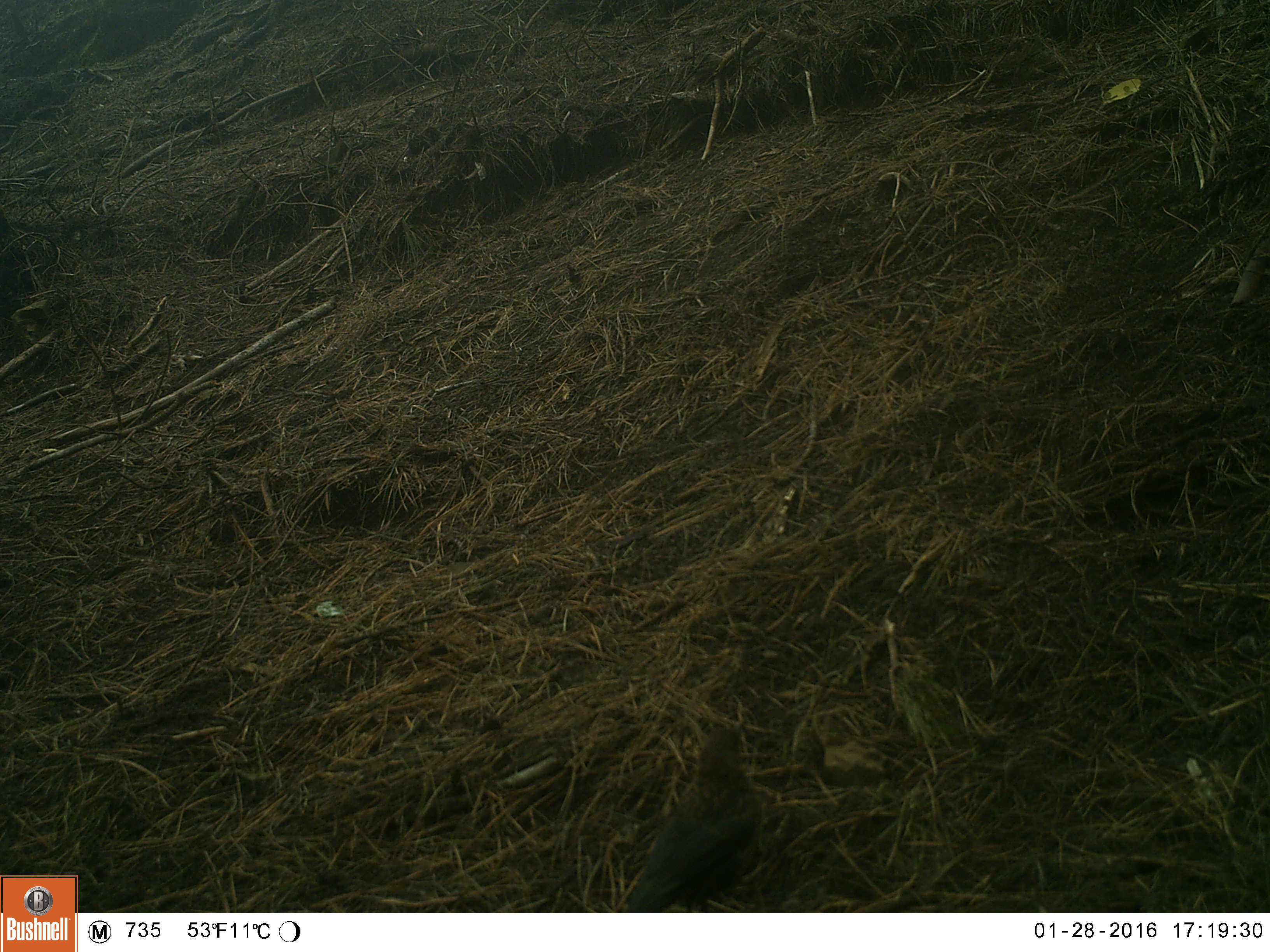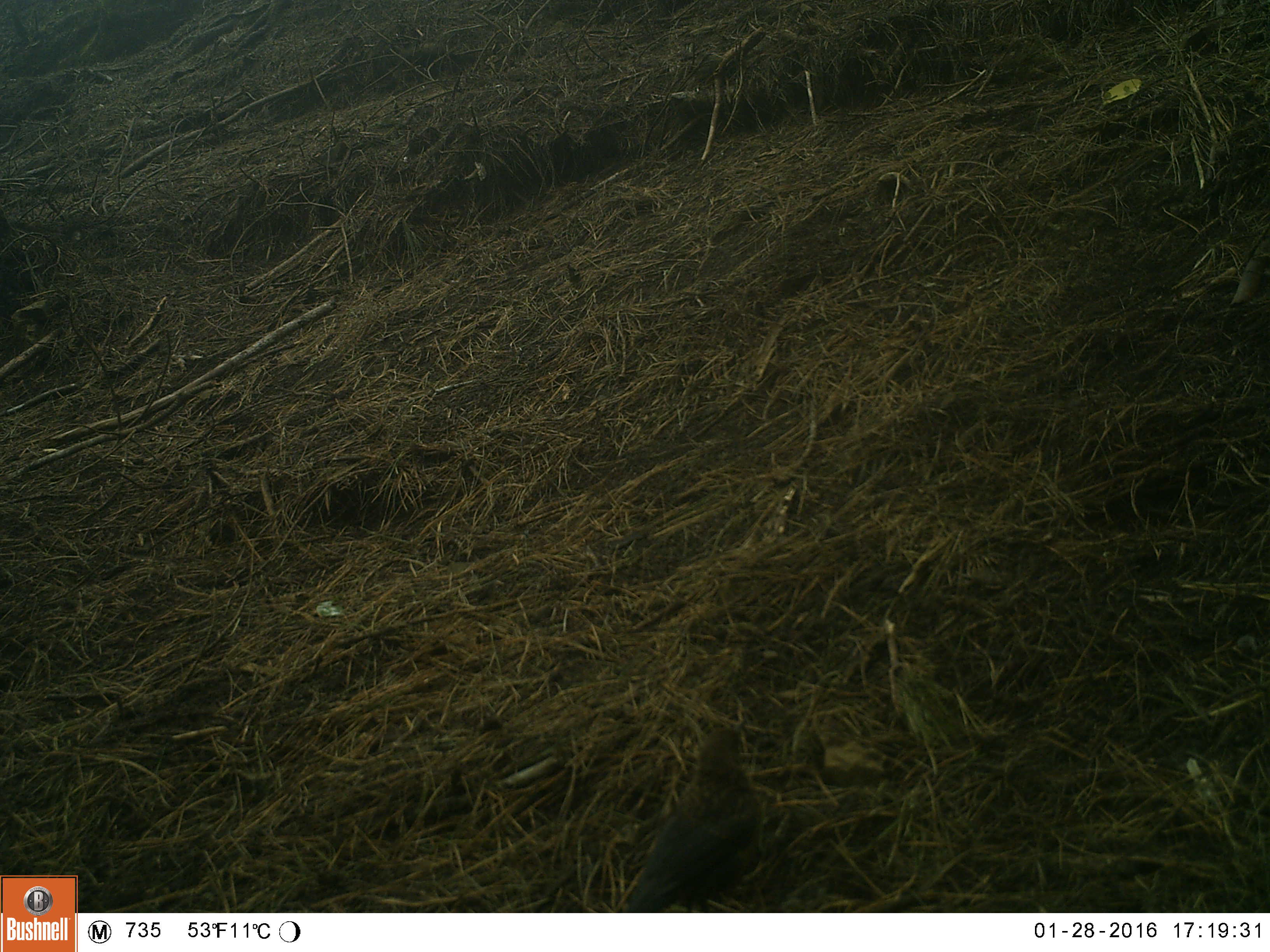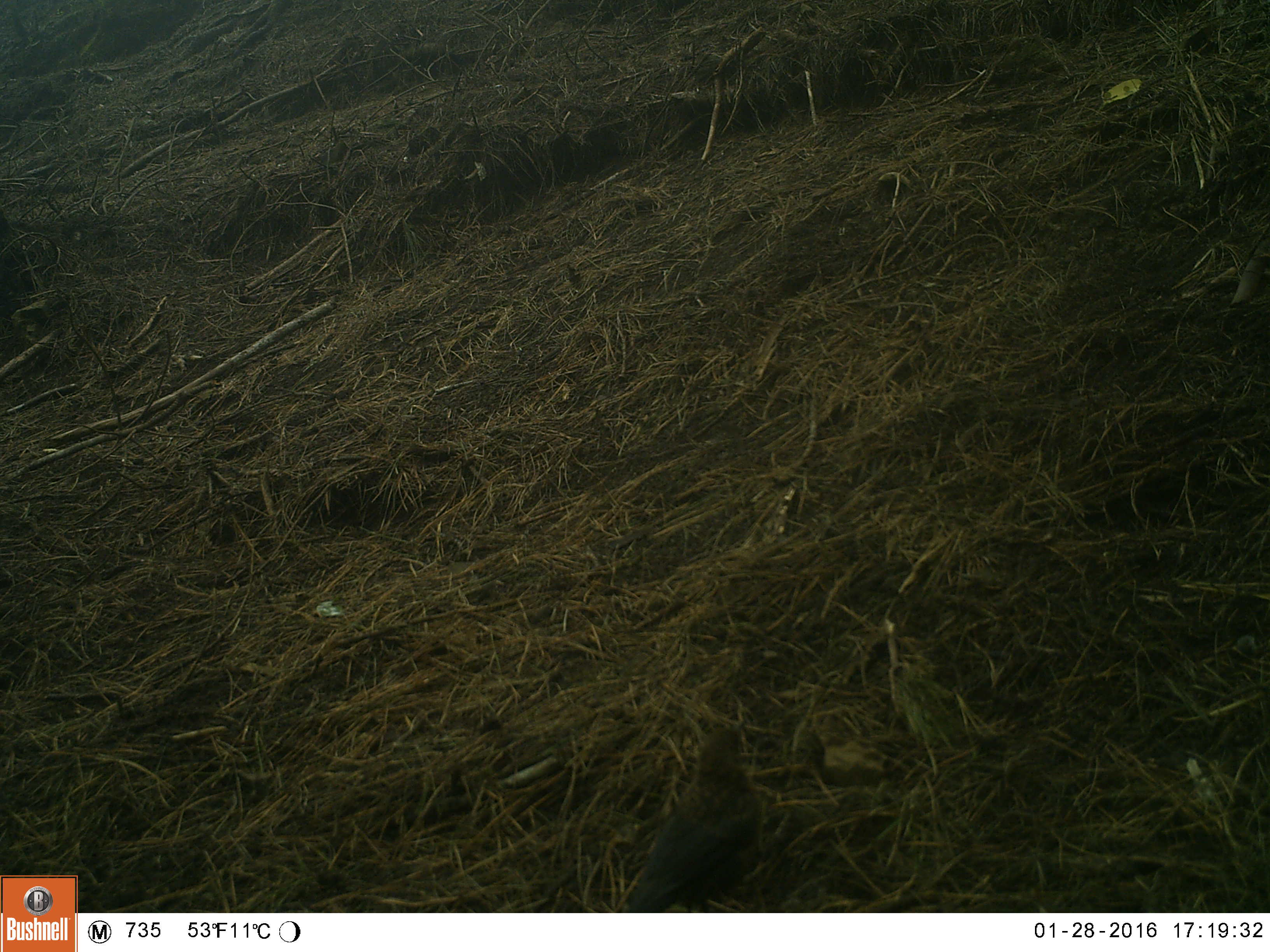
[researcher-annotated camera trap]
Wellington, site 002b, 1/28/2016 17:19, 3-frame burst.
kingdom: Animalia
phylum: Chordata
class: Aves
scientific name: Aves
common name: bird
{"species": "bird (Aves)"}